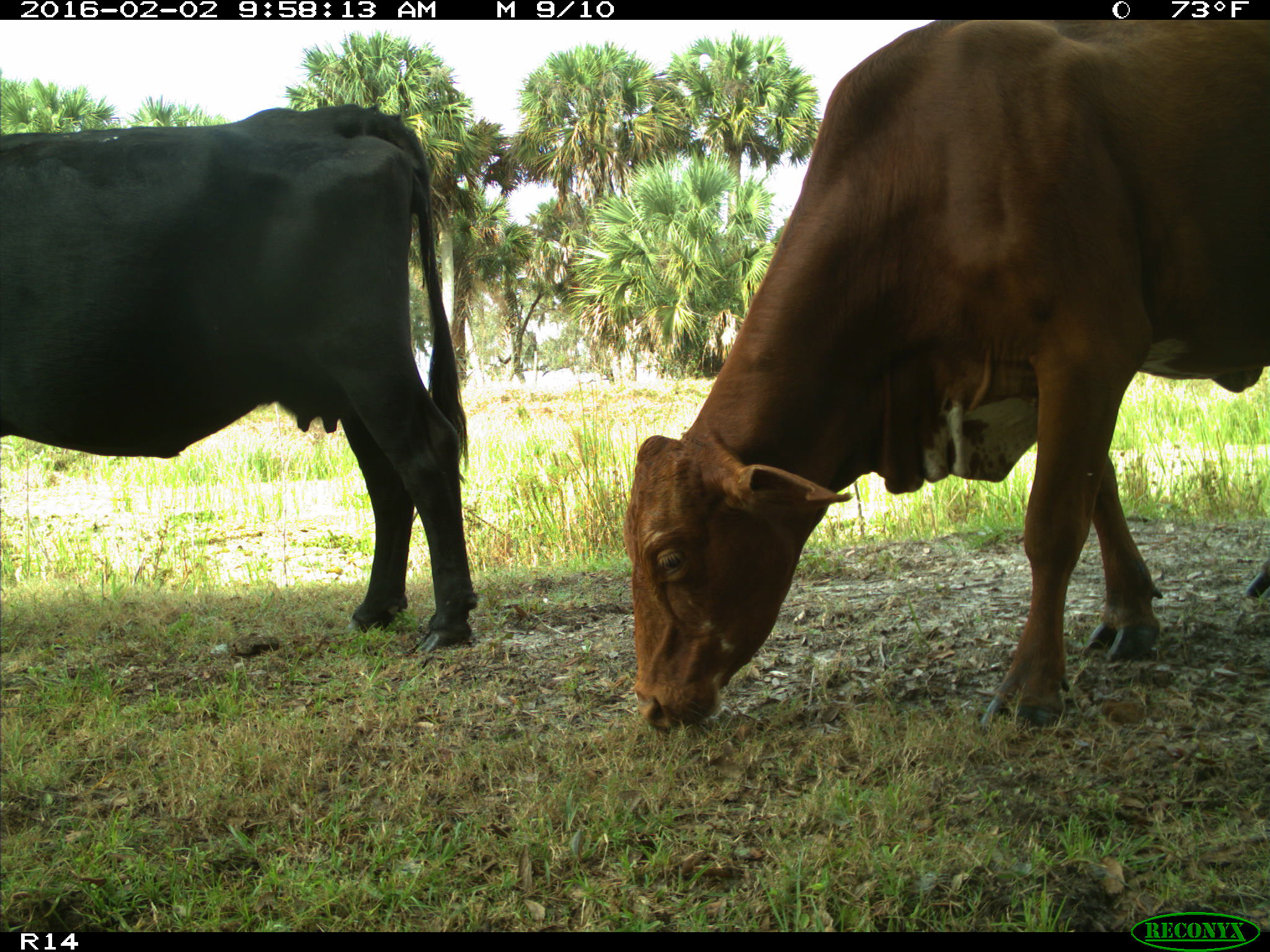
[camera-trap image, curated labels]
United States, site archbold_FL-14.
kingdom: Animalia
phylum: Chordata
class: Mammalia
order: Artiodactyla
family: Bovidae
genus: Bos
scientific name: Bos taurus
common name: domestic cow